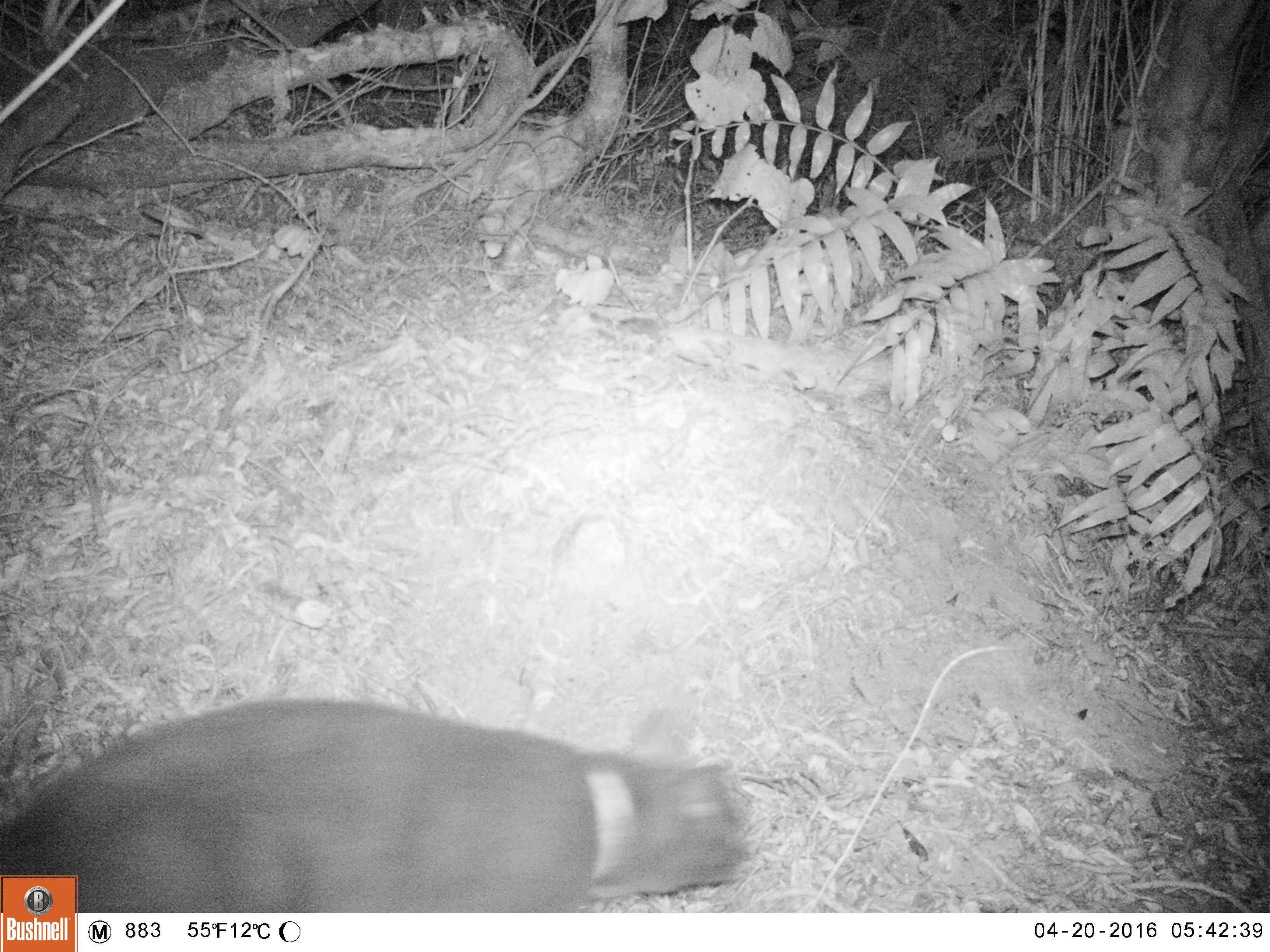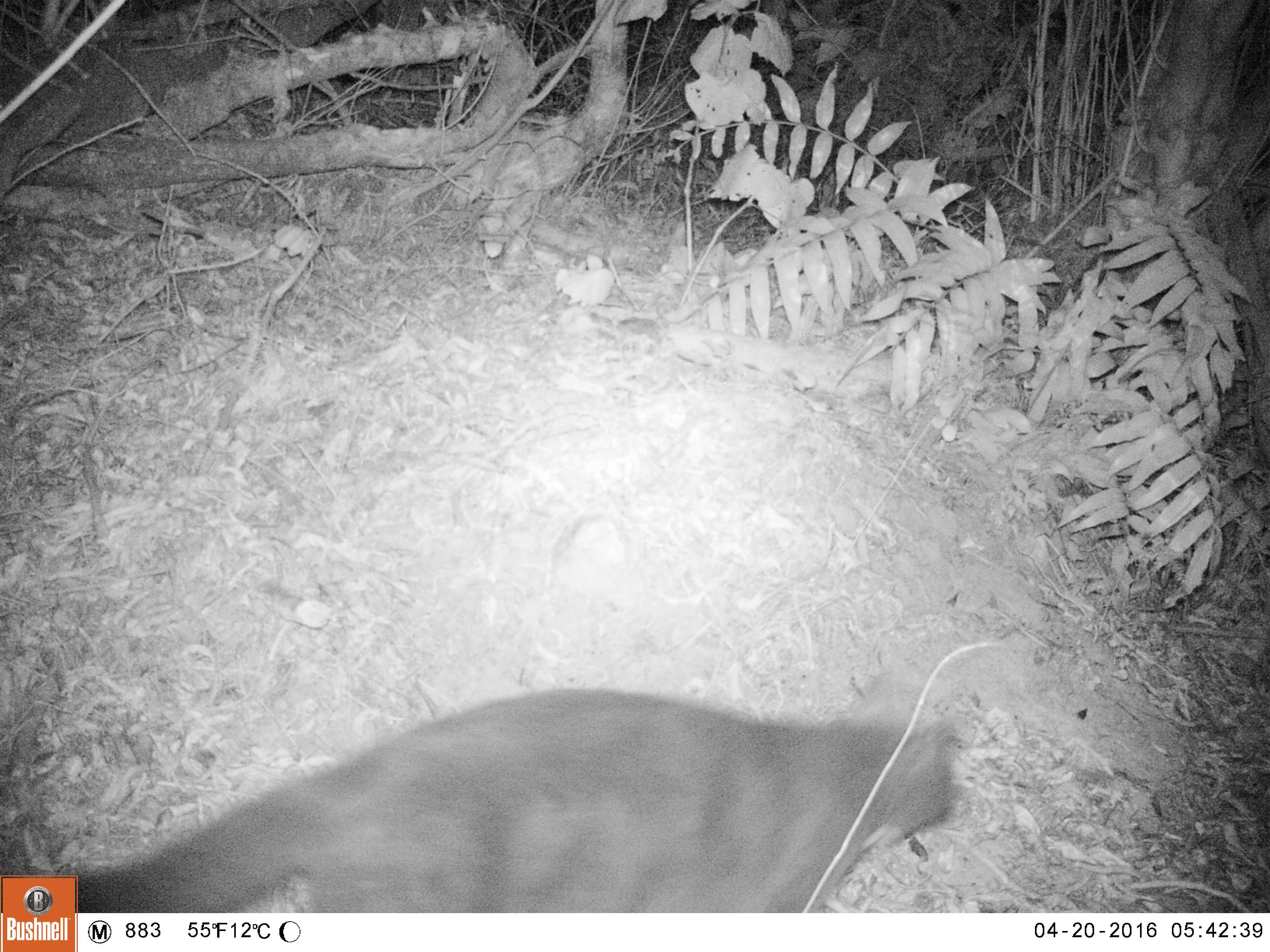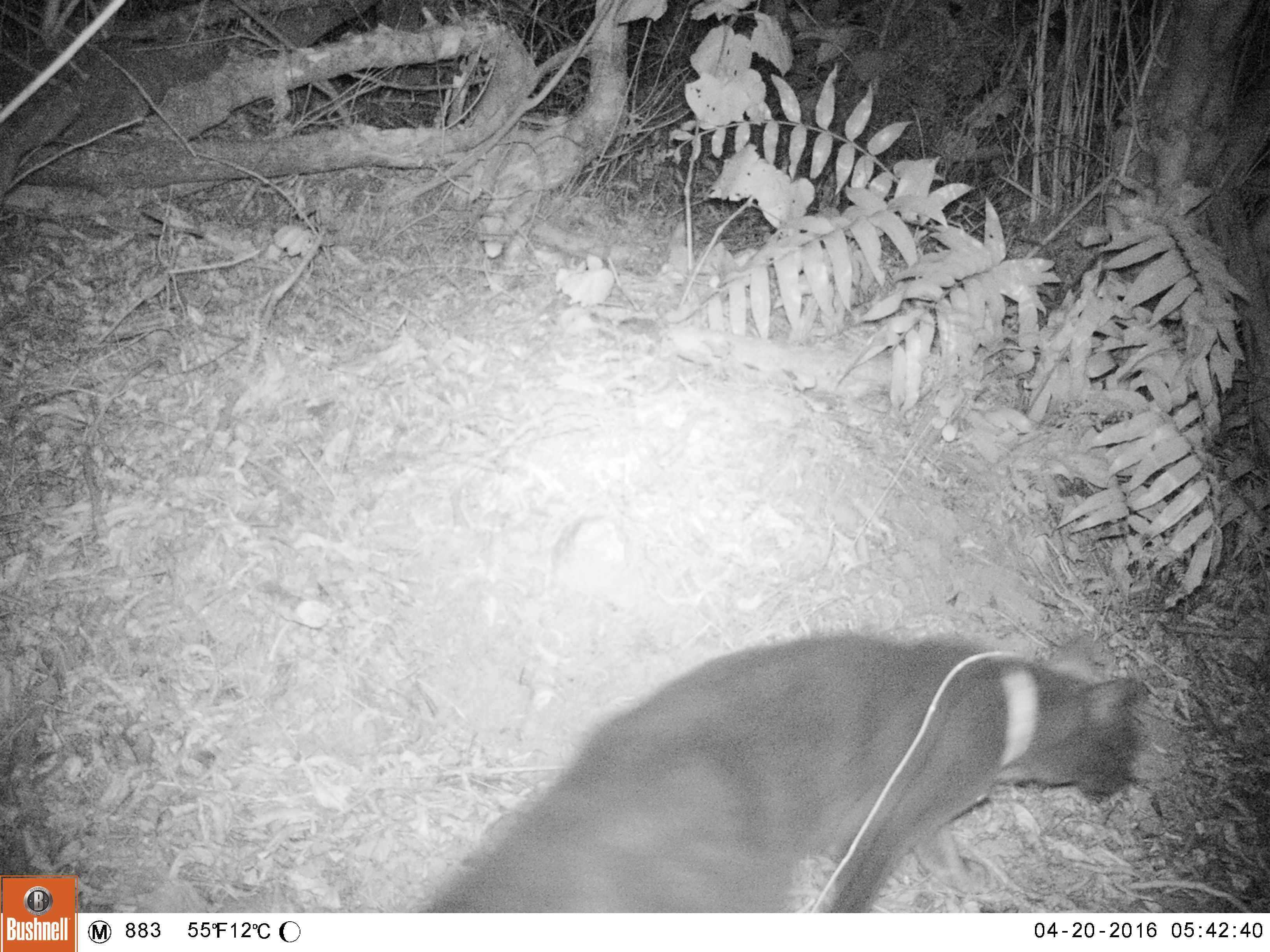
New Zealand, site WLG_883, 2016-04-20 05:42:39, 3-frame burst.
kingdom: Animalia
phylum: Chordata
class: Mammalia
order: Carnivora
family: Felidae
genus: Felis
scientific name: Felis catus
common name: domestic cat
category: cat